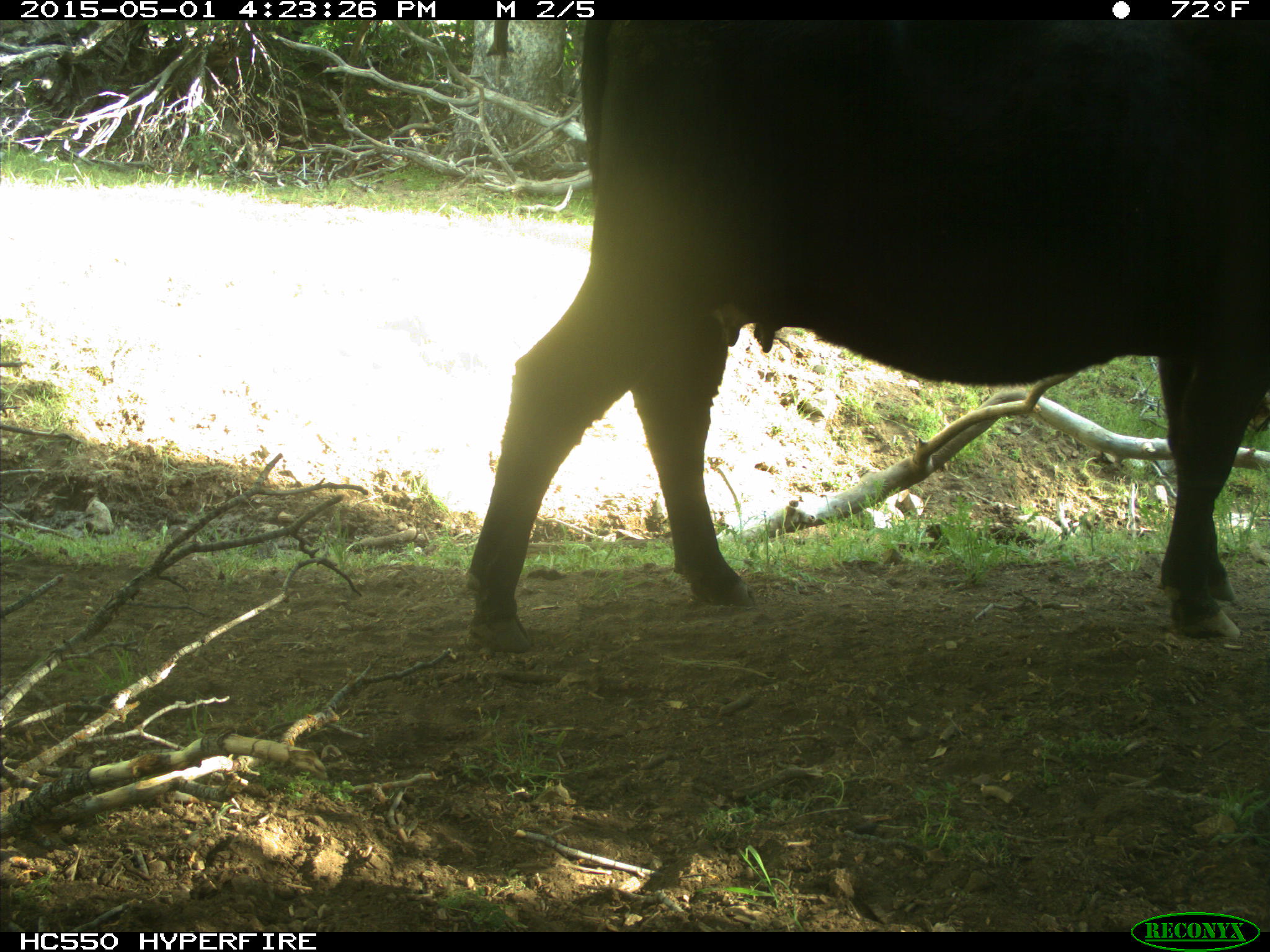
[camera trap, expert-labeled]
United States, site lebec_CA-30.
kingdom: Animalia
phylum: Chordata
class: Mammalia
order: Artiodactyla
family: Bovidae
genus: Bos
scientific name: Bos taurus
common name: domestic cow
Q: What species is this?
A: Bos taurus (domestic cow).